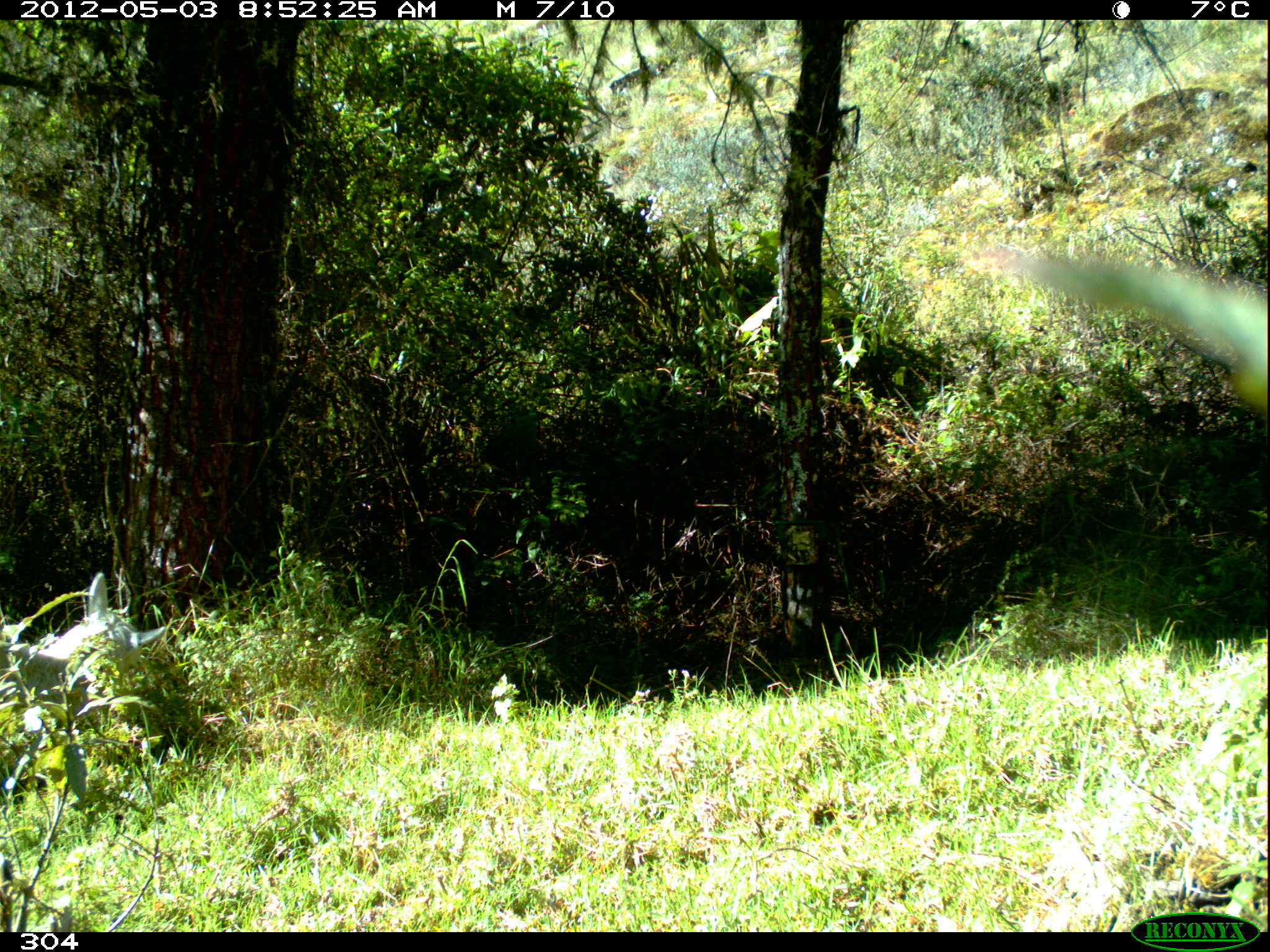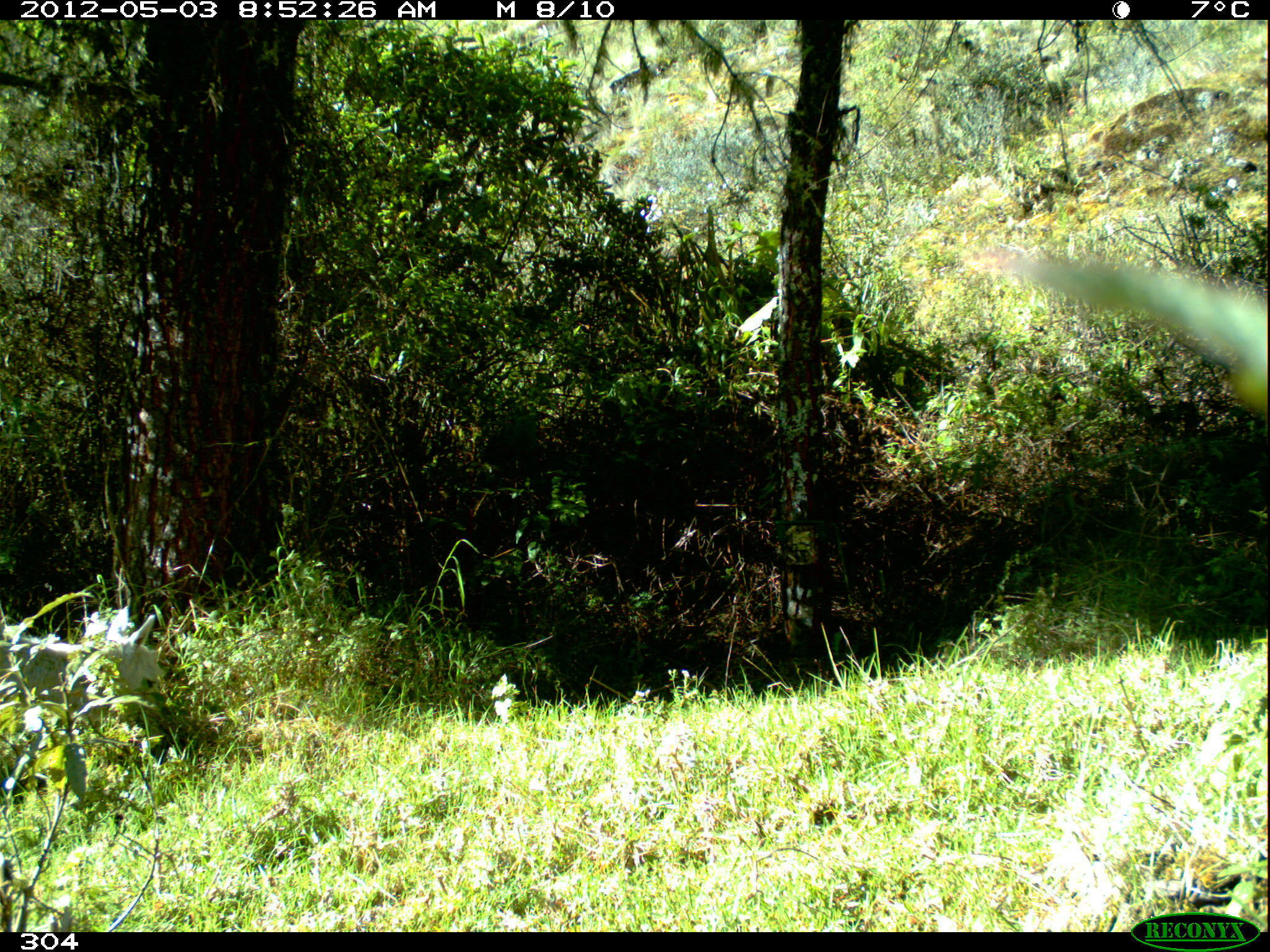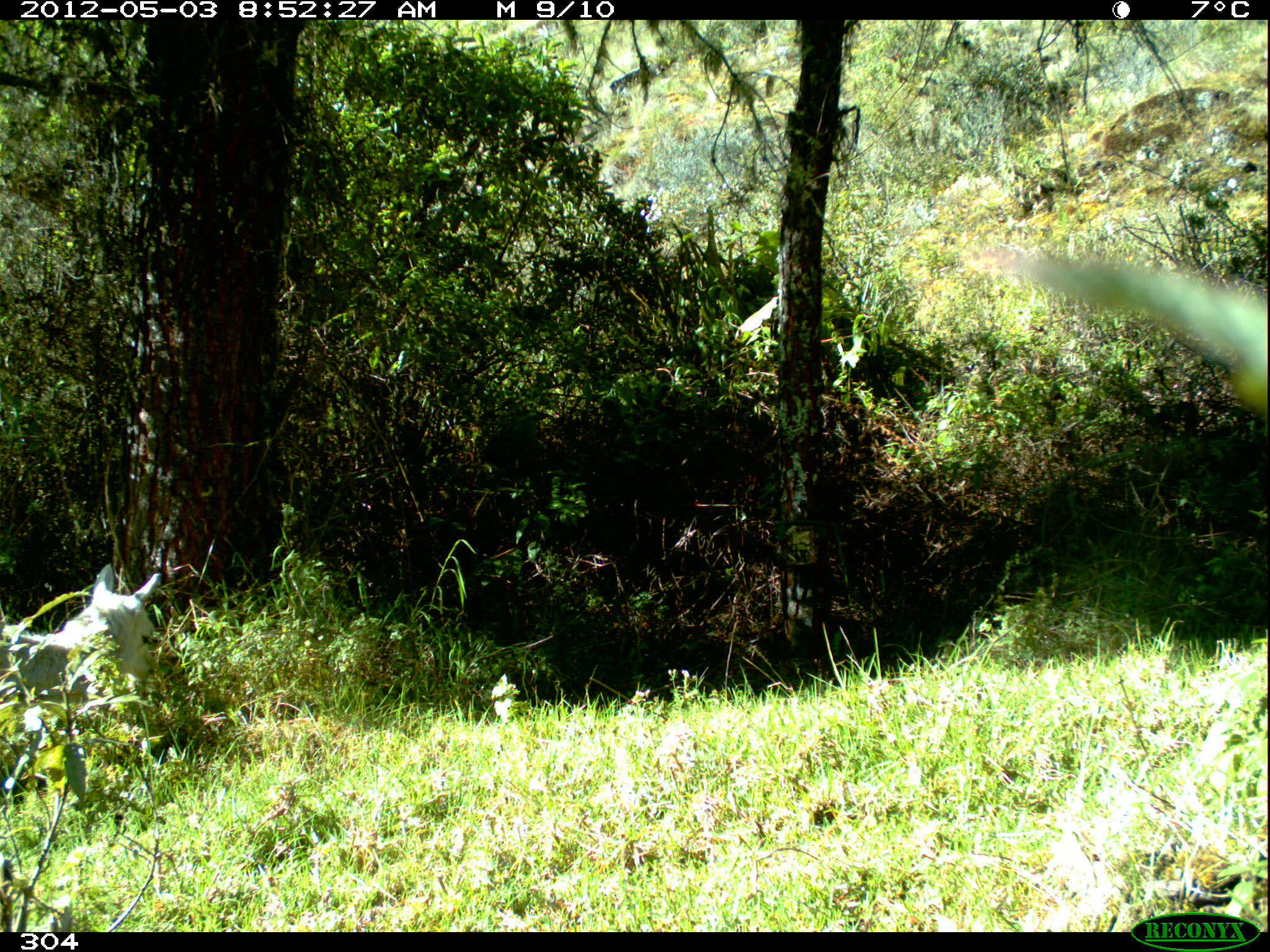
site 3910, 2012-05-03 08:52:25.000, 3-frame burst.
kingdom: Animalia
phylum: Chordata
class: Mammalia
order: Artiodactyla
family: Camelidae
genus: Vicugna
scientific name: Vicugna pacos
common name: alpaca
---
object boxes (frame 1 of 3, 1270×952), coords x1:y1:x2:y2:
vicugna pacos: 0:572:165:713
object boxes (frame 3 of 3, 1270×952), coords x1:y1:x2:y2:
vicugna pacos: 0:561:162:713